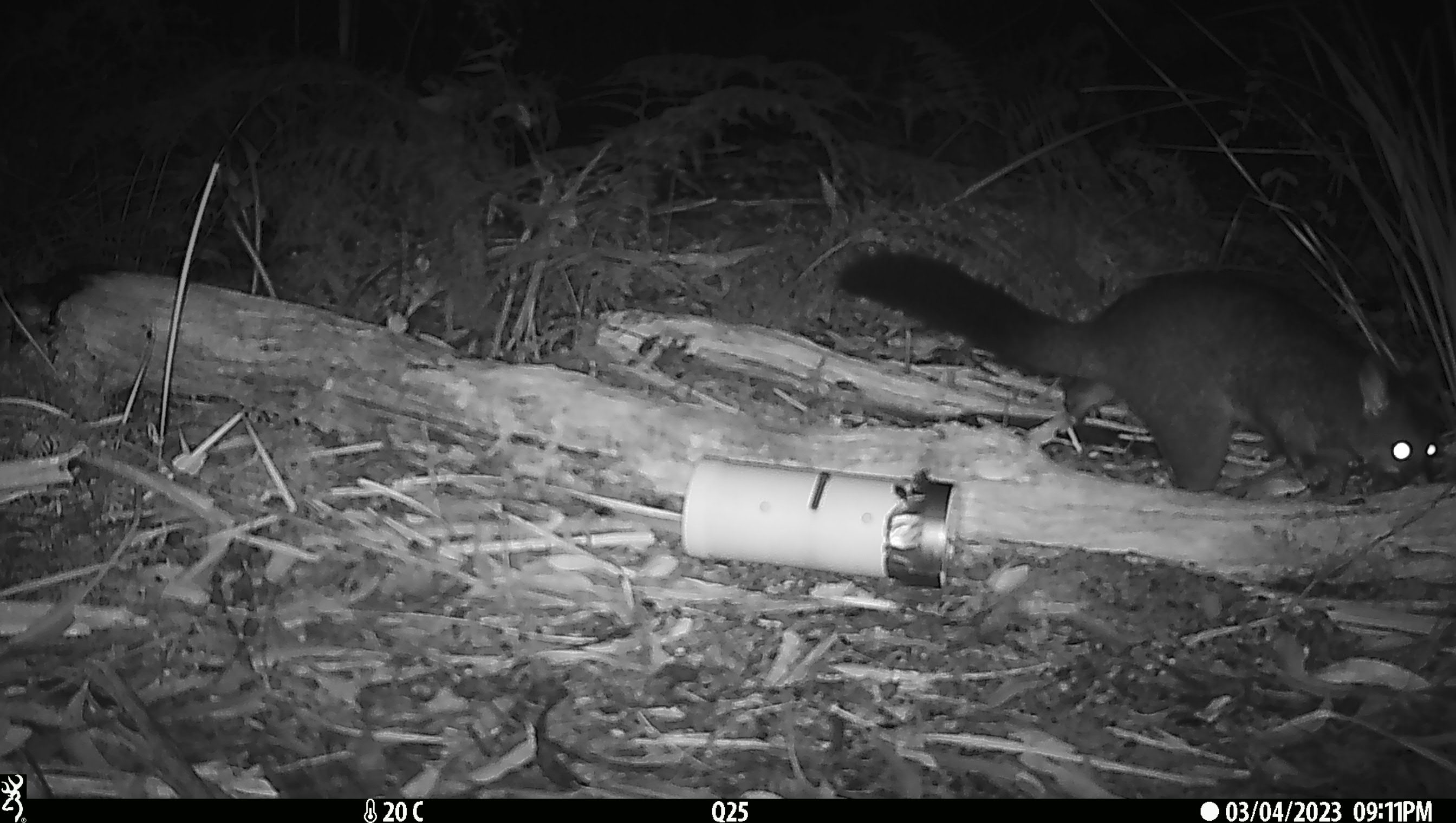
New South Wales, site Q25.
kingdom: Animalia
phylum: Chordata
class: Mammalia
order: Diprotodontia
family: Phalangeridae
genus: Trichosurus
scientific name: Trichosurus vulpecula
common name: common brushtail possum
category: possum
Possum (common brushtail possum) (Trichosurus vulpecula).